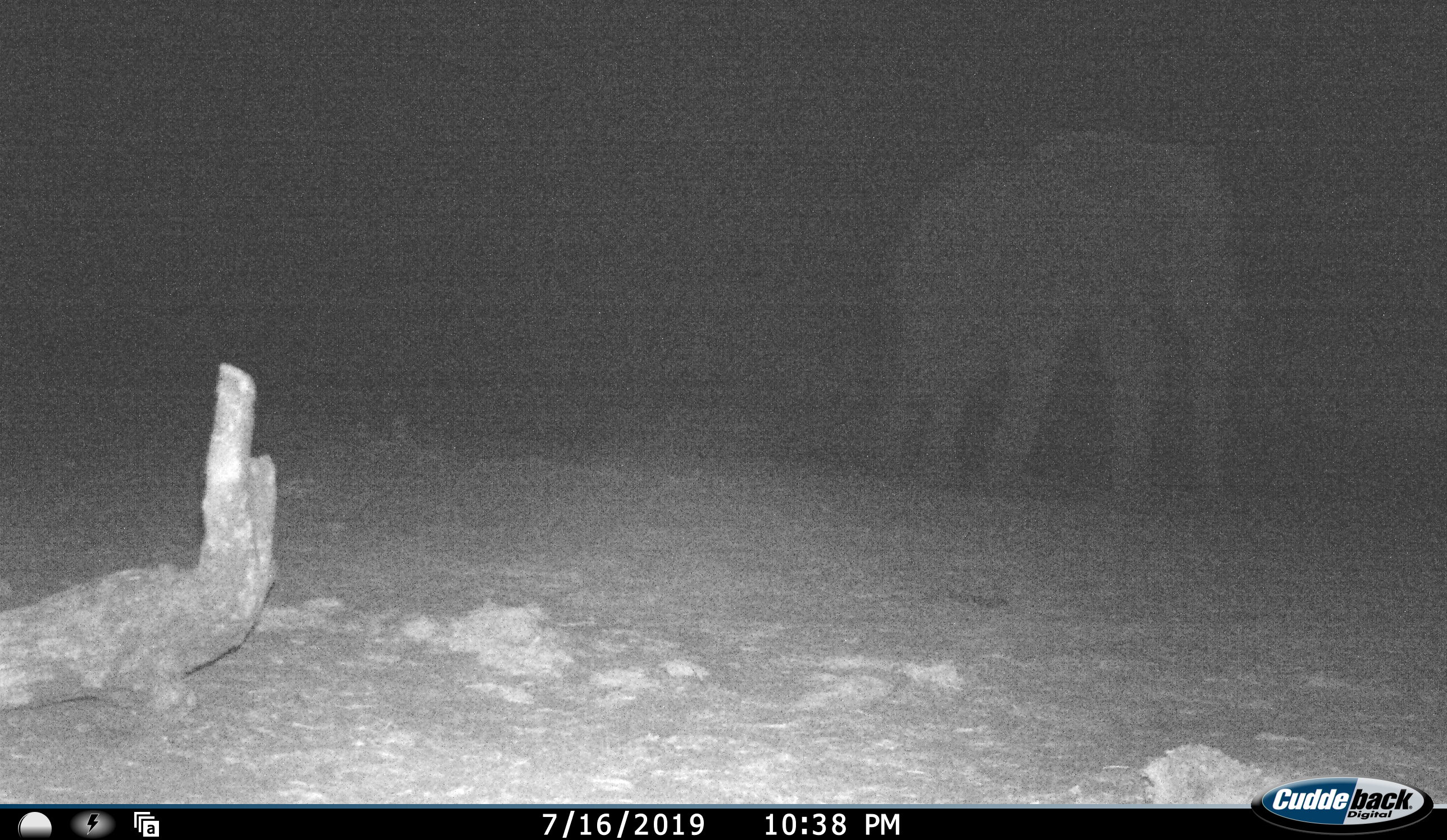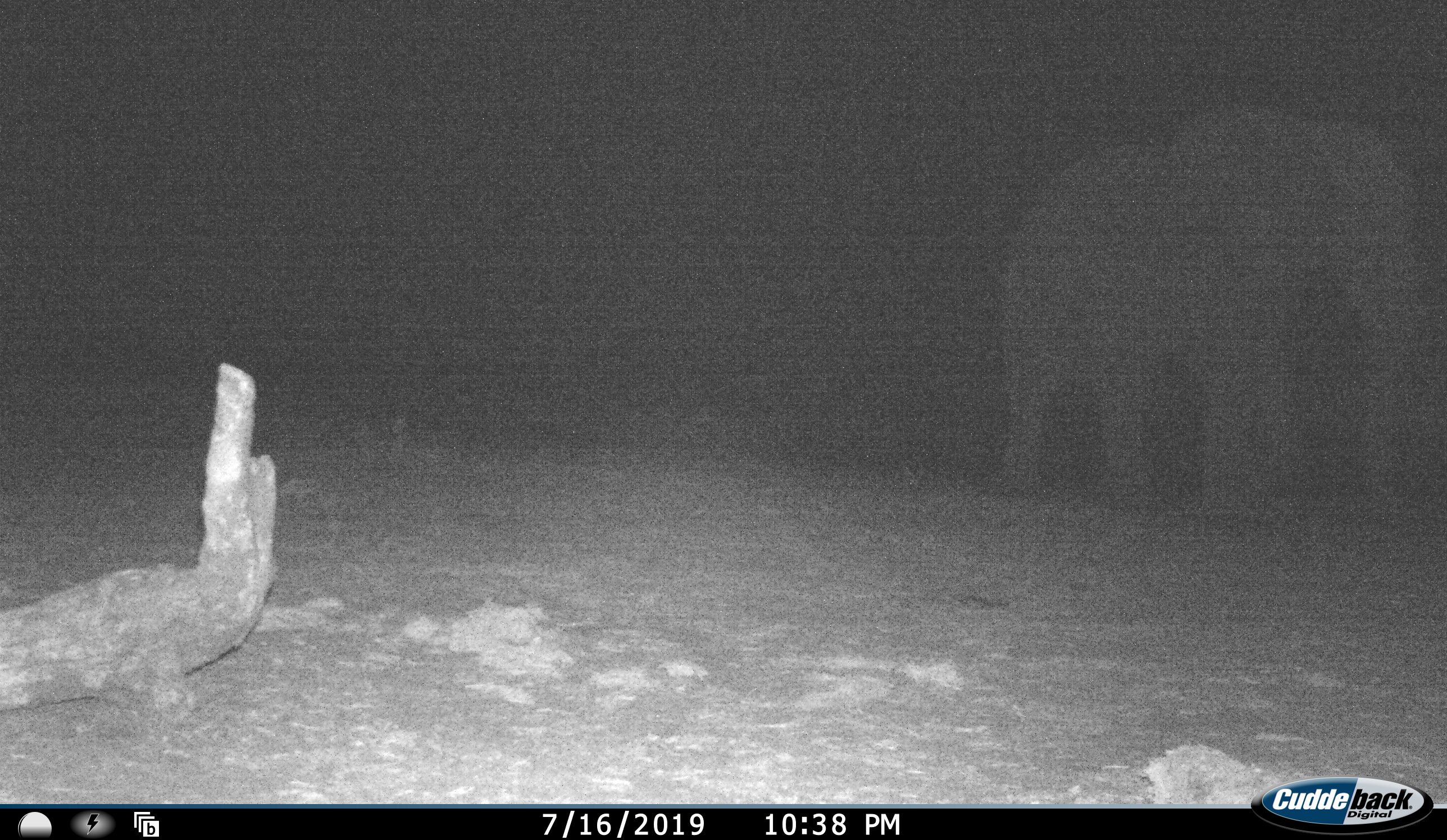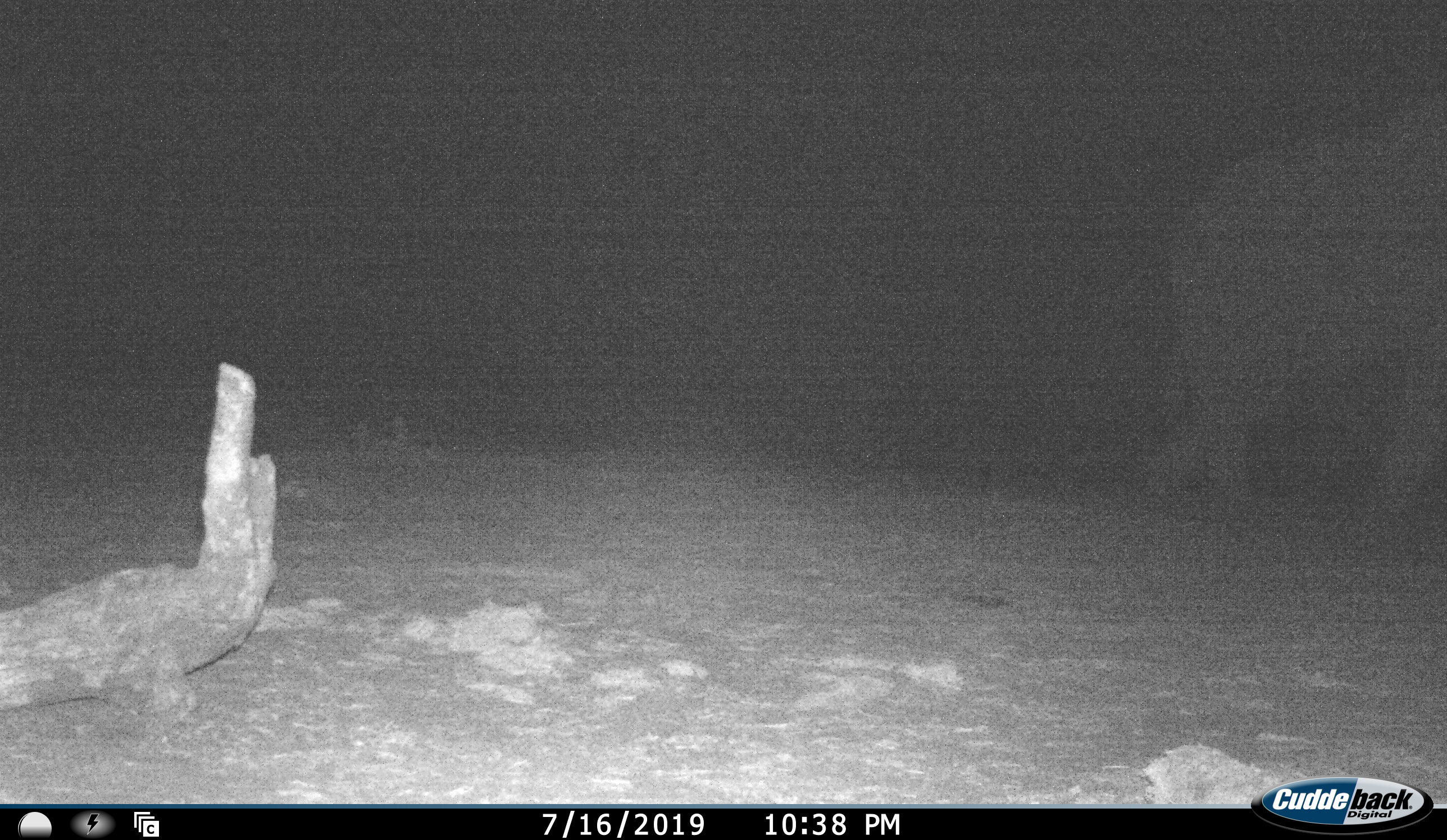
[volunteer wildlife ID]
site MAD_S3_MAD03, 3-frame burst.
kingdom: Animalia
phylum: Chordata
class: Mammalia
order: Proboscidea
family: Elephantidae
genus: Loxodonta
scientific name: Loxodonta africana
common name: african bush elephant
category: elephant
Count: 1.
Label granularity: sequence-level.